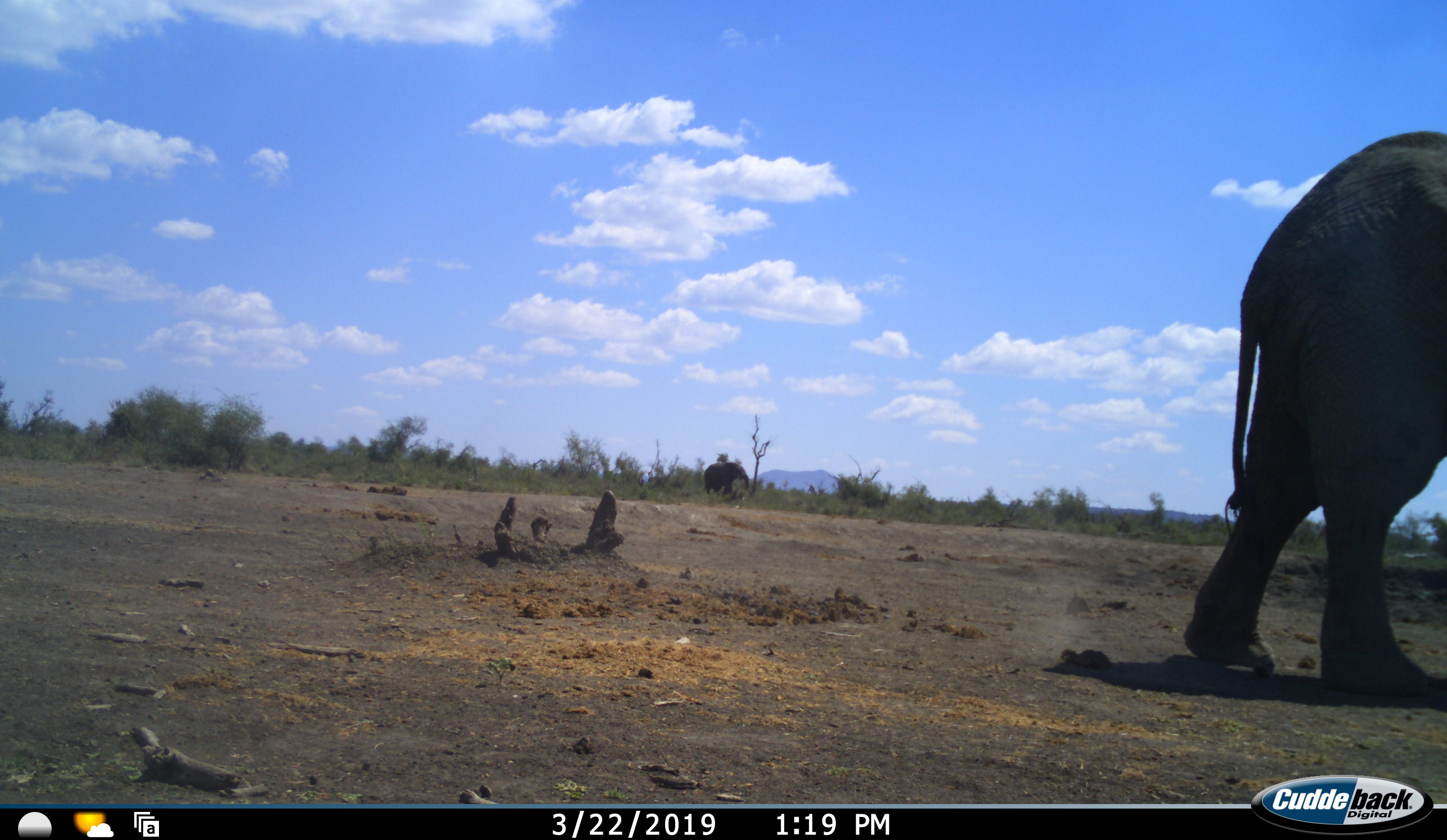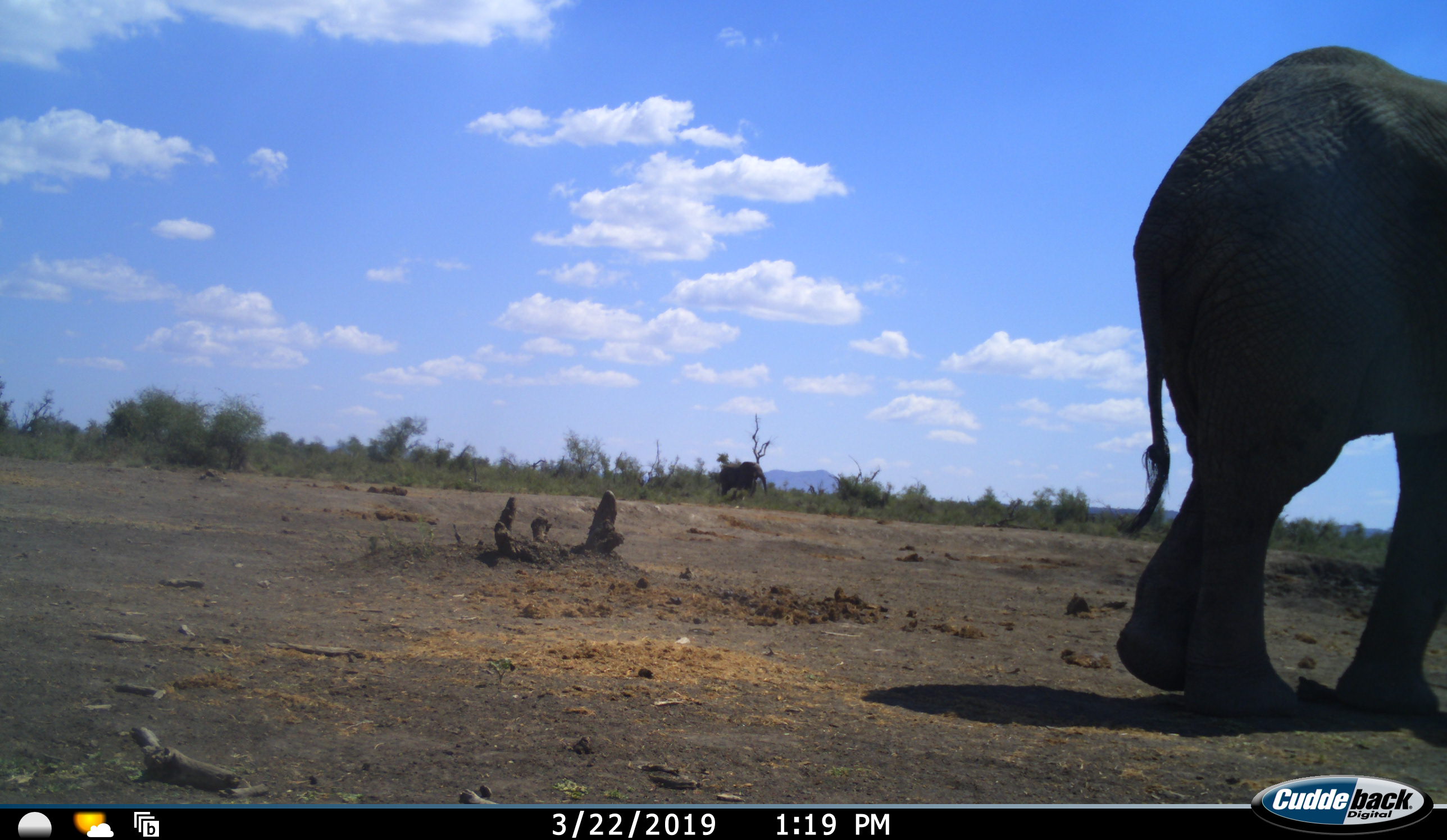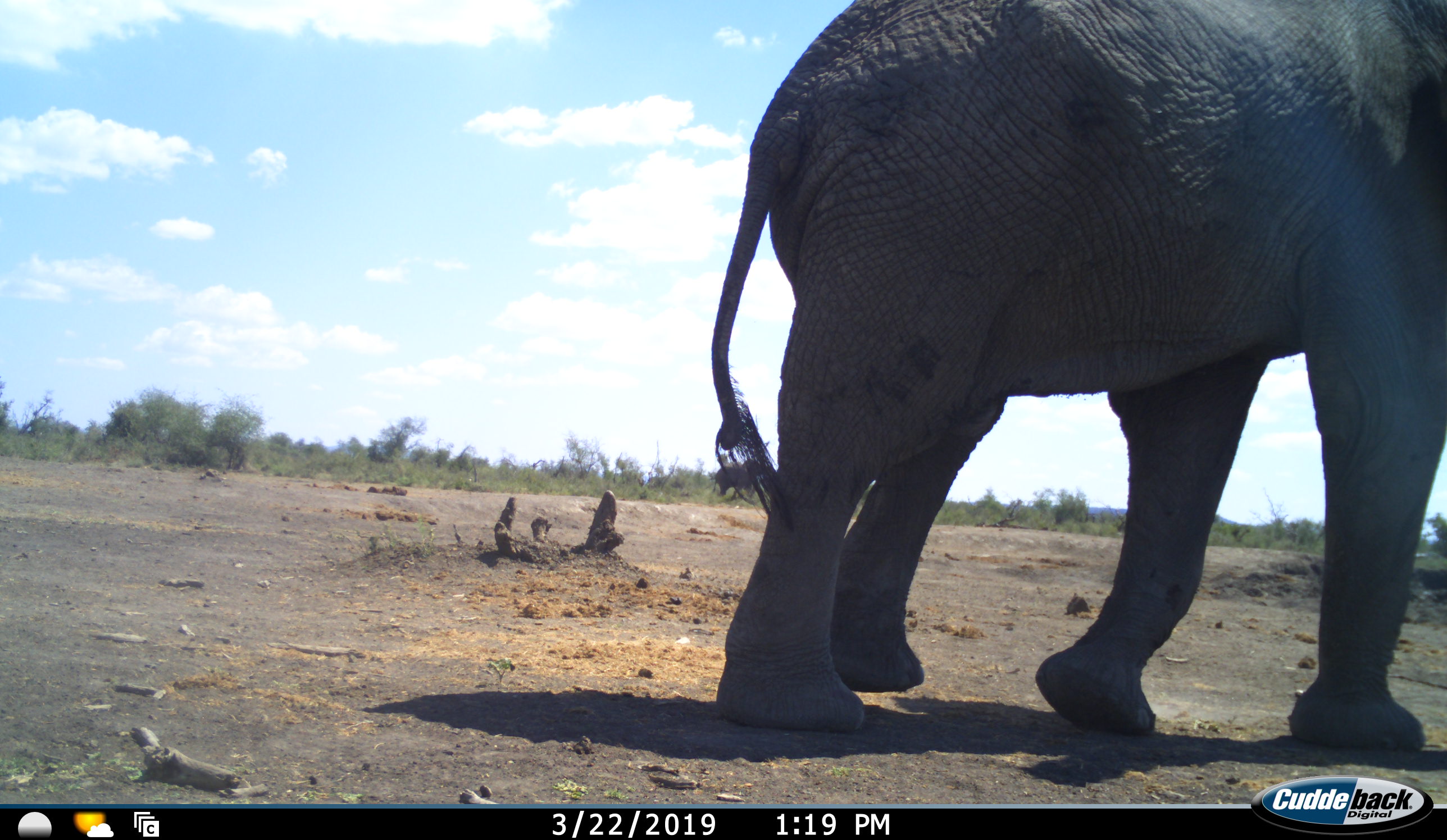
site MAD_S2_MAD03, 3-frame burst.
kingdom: Animalia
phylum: Chordata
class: Mammalia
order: Proboscidea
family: Elephantidae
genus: Loxodonta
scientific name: Loxodonta africana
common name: african bush elephant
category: elephant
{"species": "elephant (african bush elephant) (Loxodonta africana)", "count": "2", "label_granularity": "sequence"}